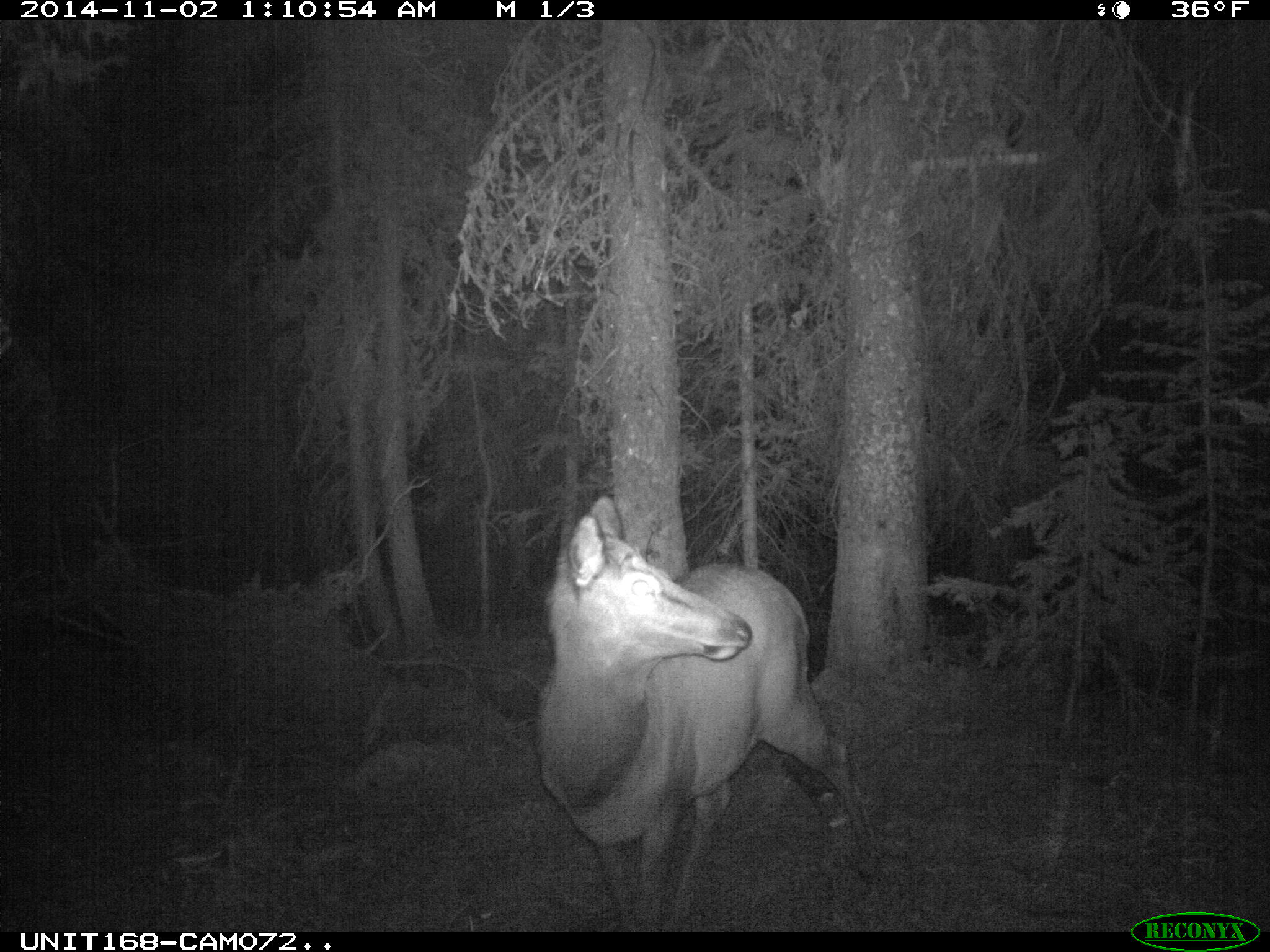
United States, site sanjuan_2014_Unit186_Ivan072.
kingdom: Animalia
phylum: Chordata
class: Mammalia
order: Artiodactyla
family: Cervidae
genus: Cervus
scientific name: Cervus elaphus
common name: red deer